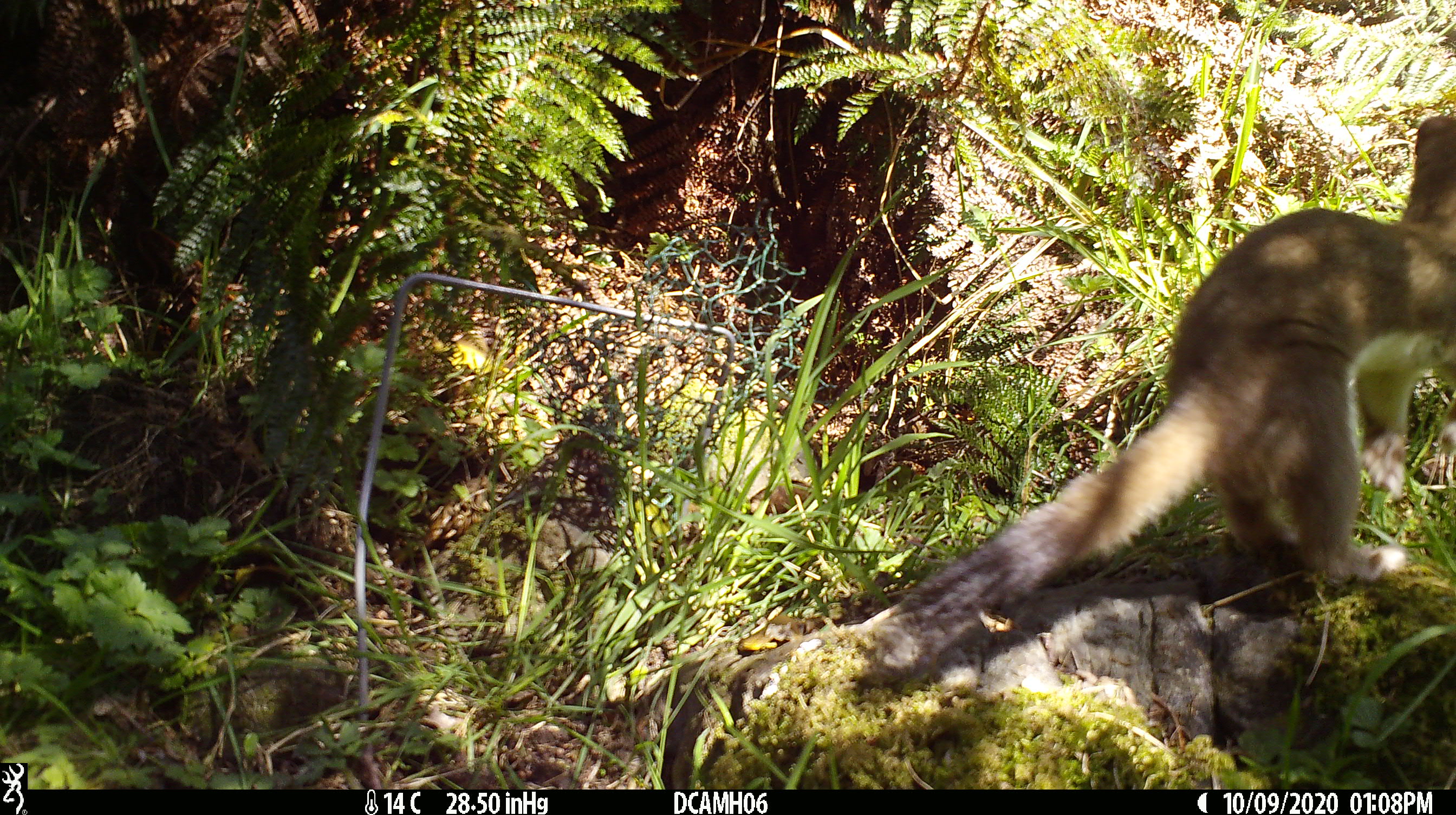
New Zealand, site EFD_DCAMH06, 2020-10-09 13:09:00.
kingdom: Animalia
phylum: Chordata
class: Mammalia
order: Carnivora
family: Mustelidae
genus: Mustela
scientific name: Mustela erminea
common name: stoat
Stoat (Mustela erminea).